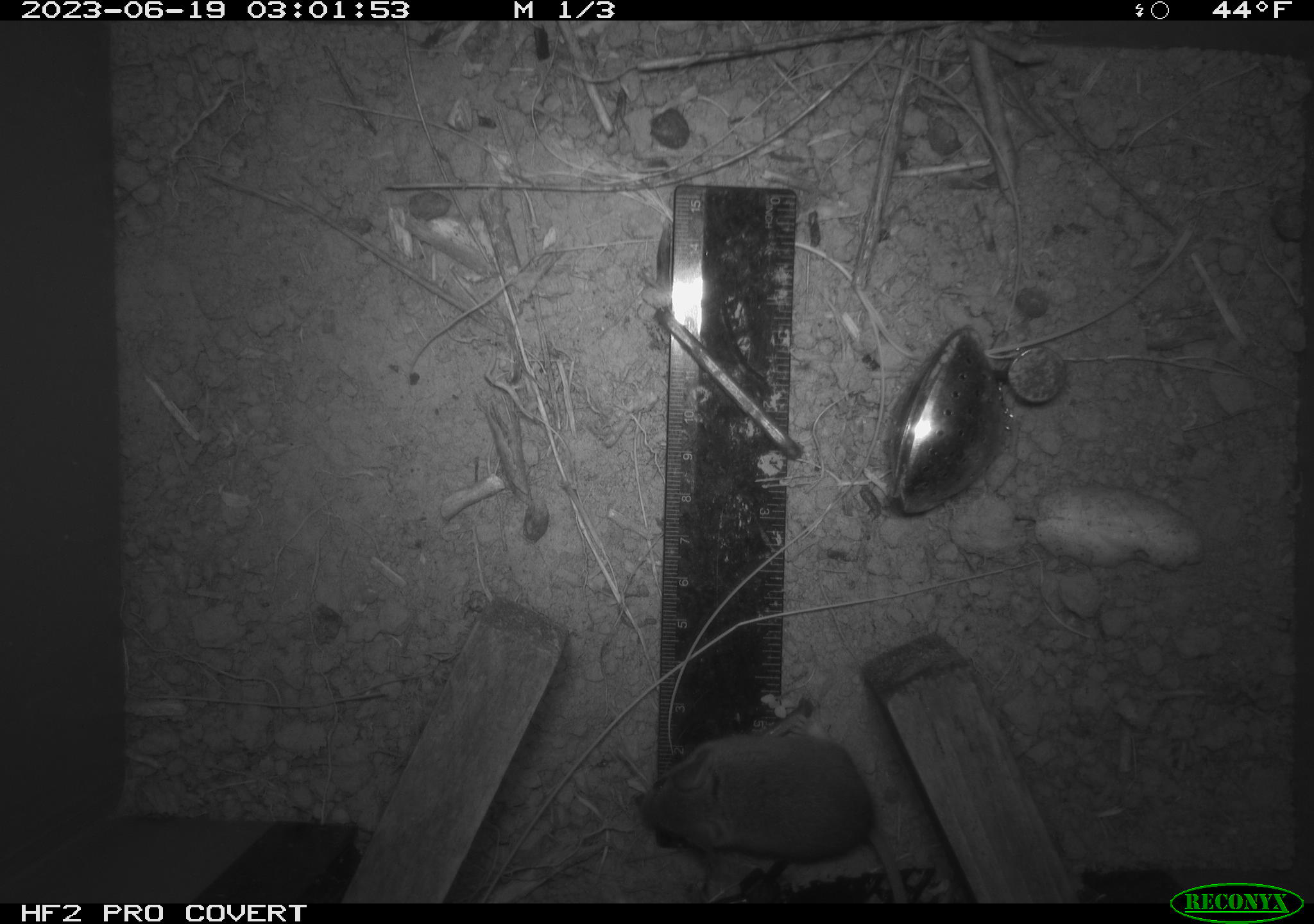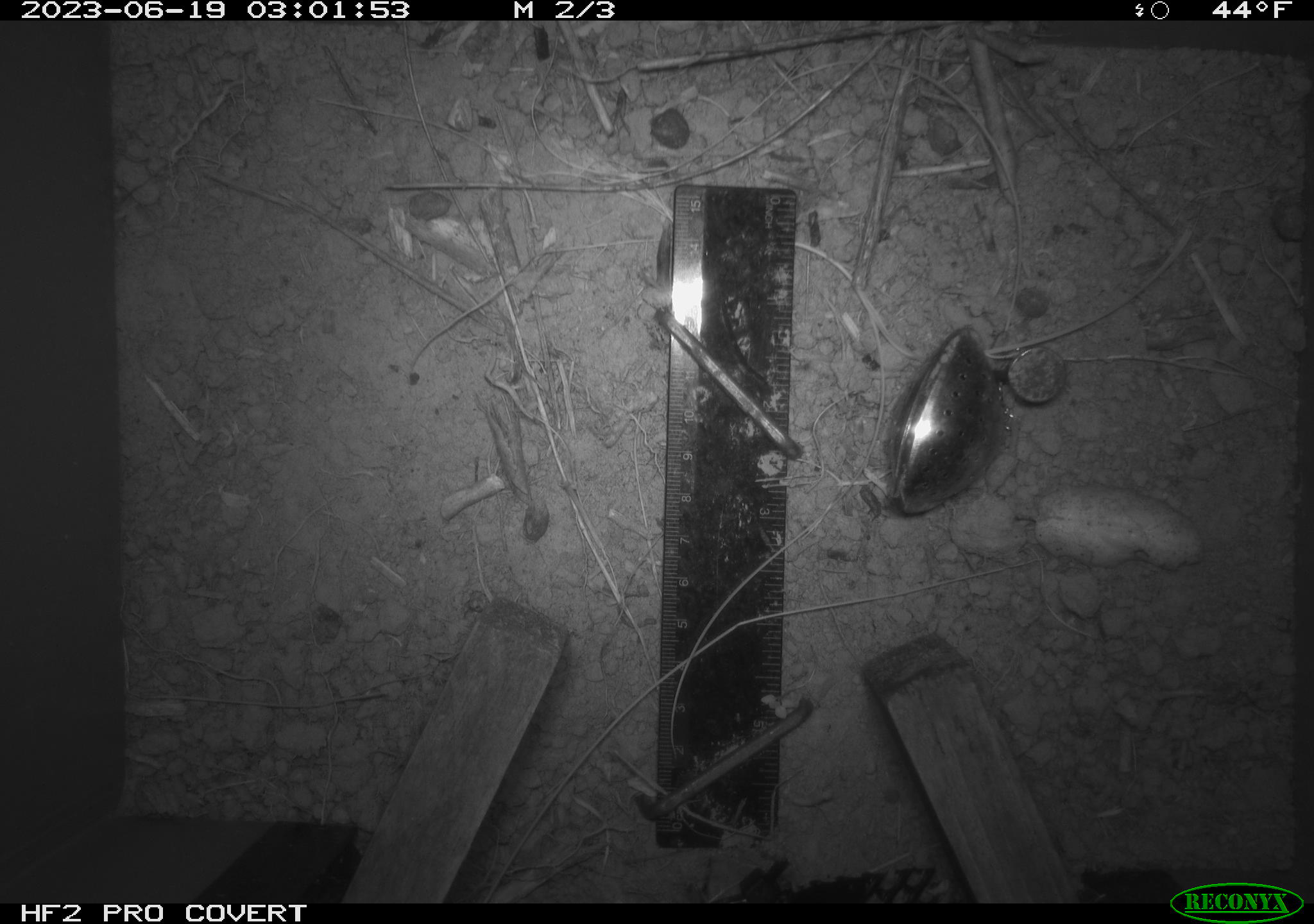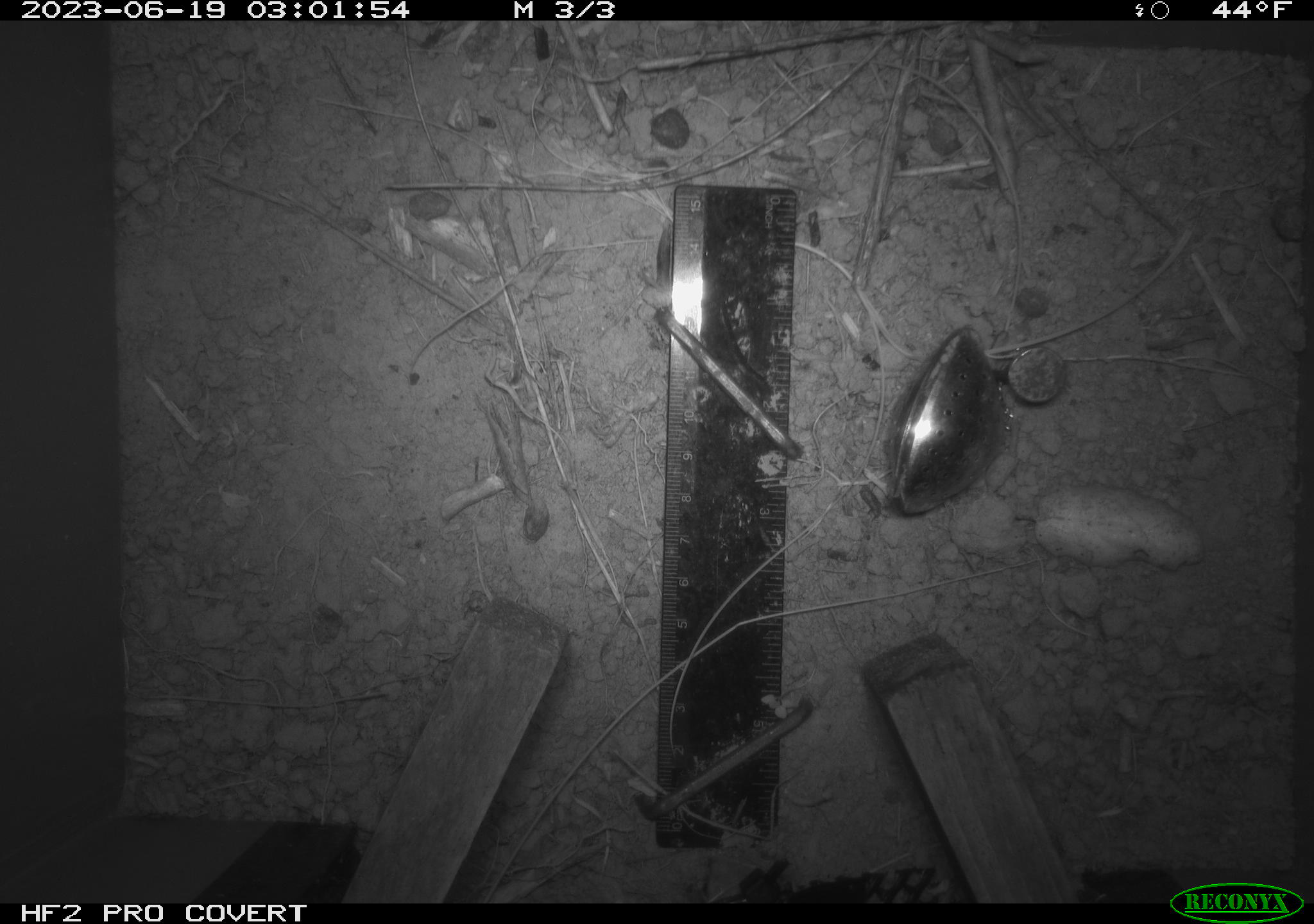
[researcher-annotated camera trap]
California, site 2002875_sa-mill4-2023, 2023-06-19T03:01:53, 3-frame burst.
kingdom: Animalia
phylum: Chordata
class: Mammalia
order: Rodentia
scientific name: Rodentia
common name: mouse species